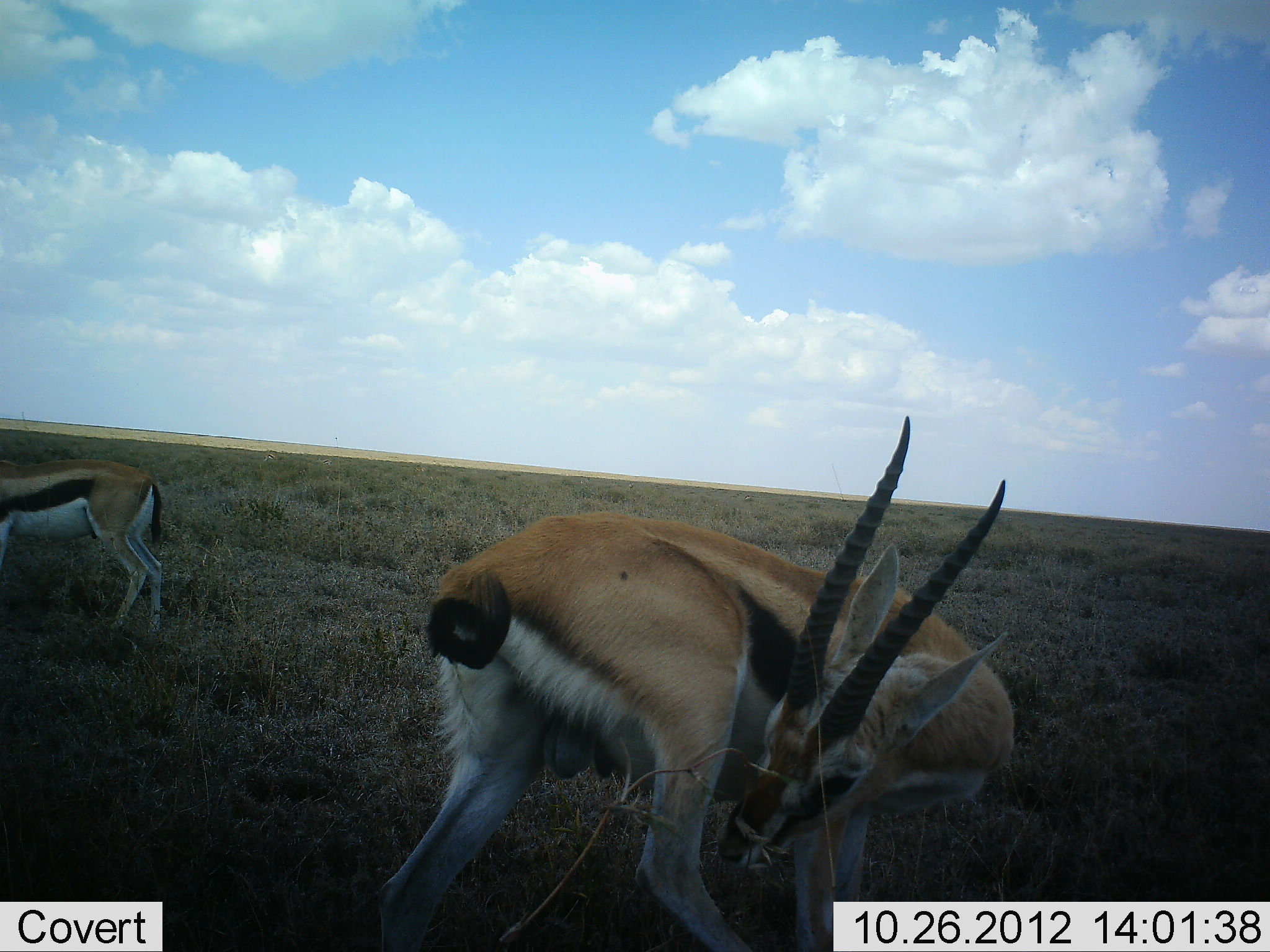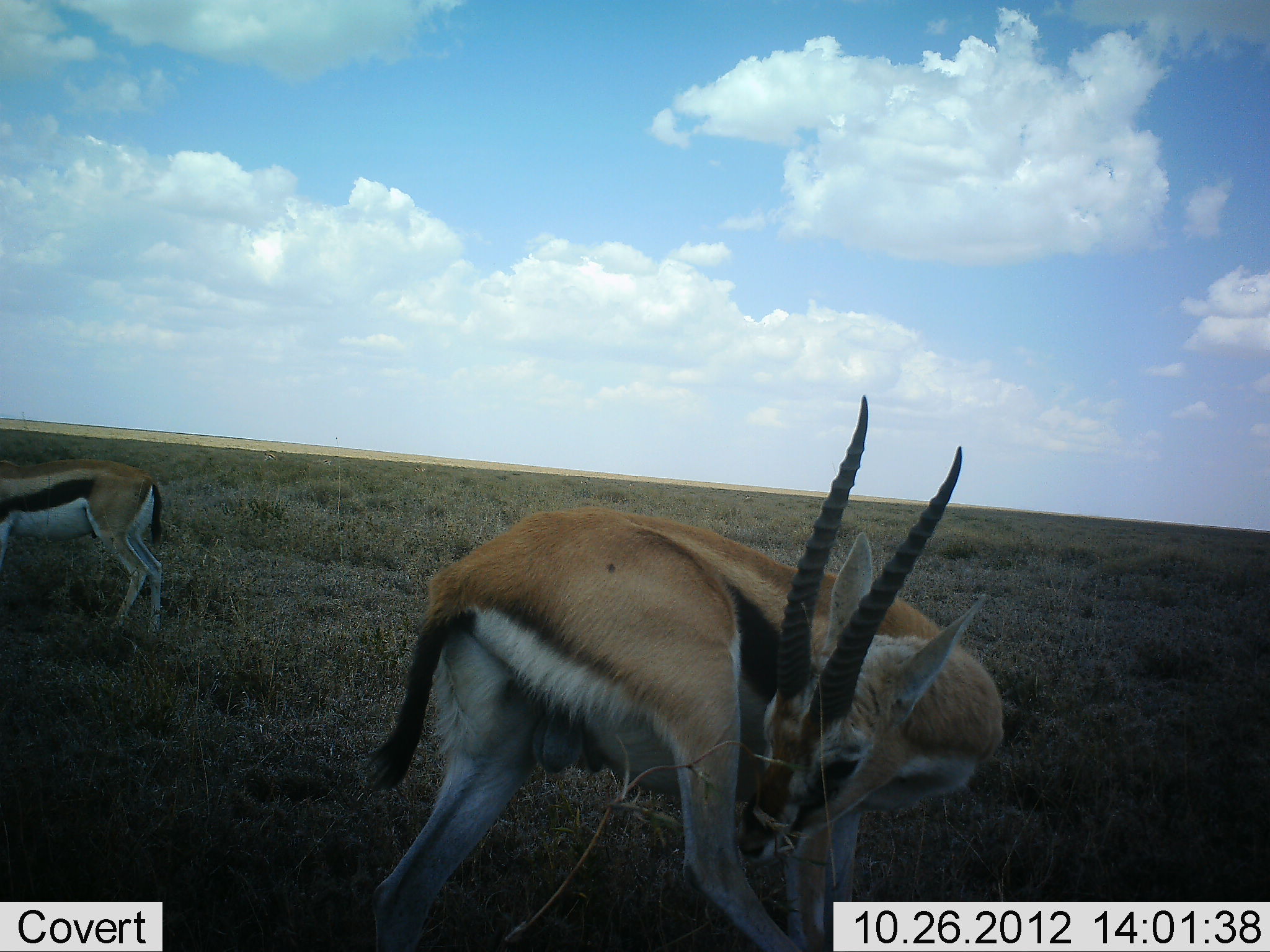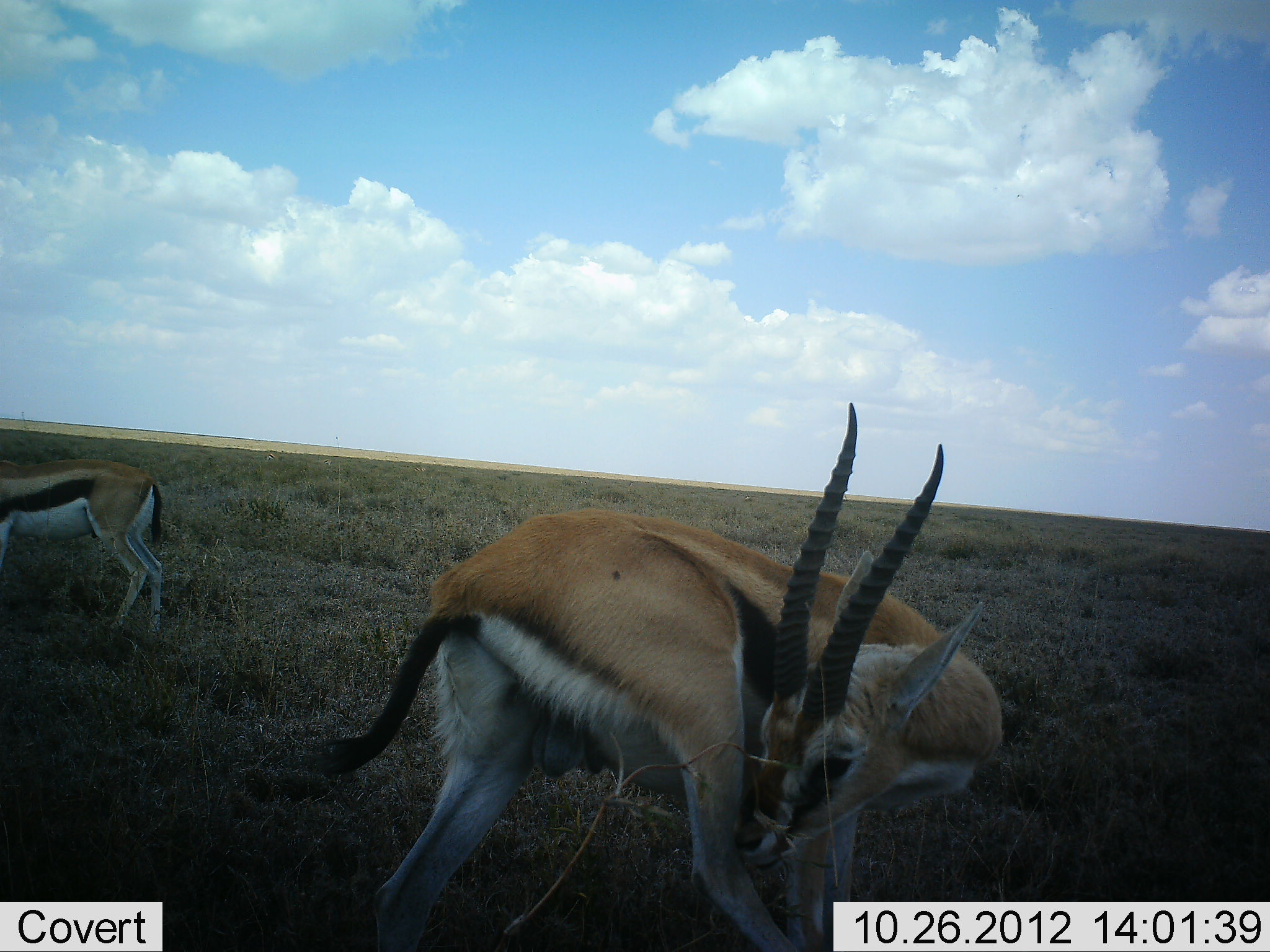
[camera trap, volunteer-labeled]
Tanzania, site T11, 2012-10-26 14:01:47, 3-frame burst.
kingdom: Animalia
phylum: Chordata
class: Mammalia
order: Artiodactyla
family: Bovidae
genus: Eudorcas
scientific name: Eudorcas thomsonii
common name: thomson's gazelle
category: gazellethomsons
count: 2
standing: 100%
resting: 0%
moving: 0%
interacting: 0%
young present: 0%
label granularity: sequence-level